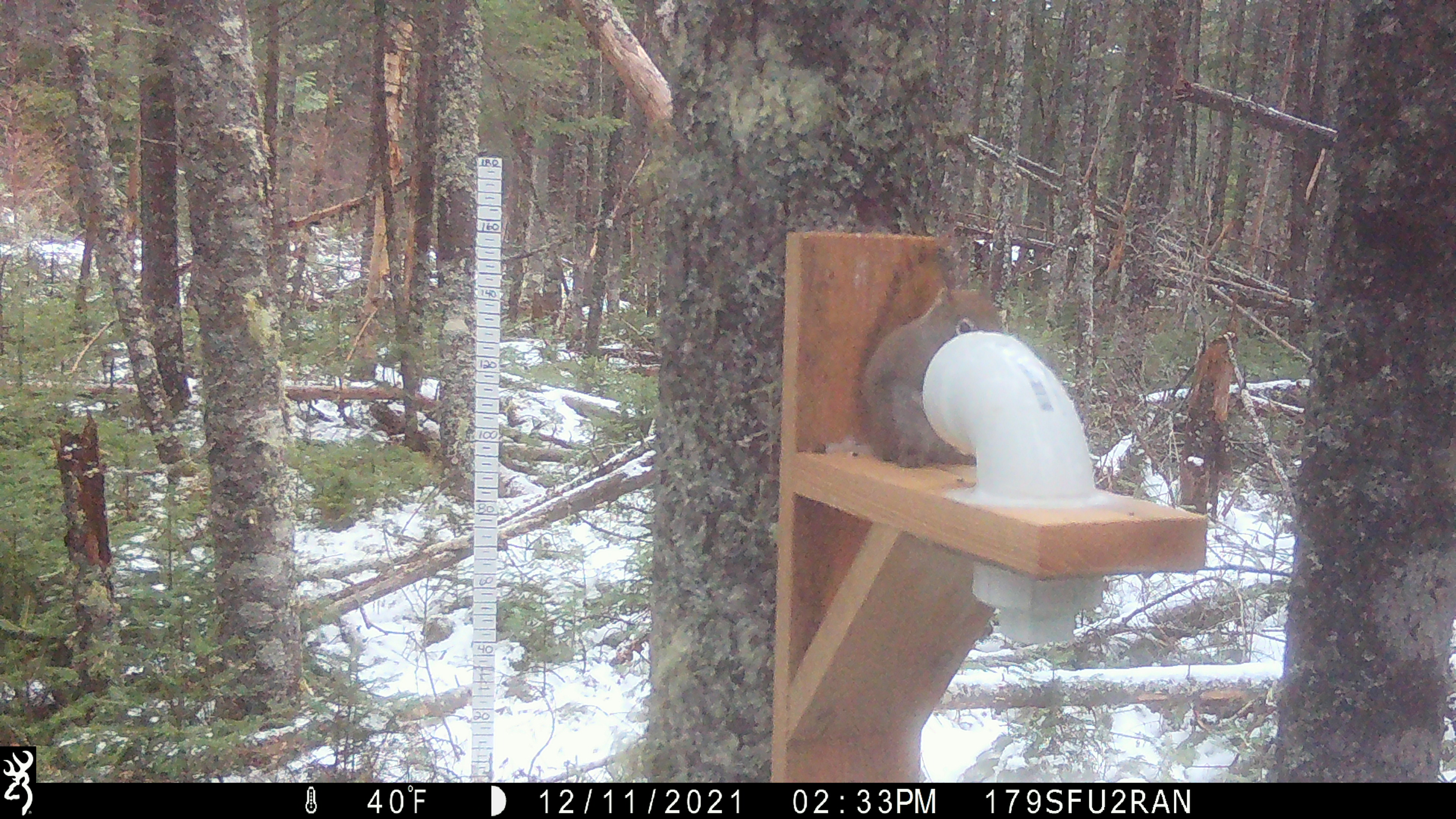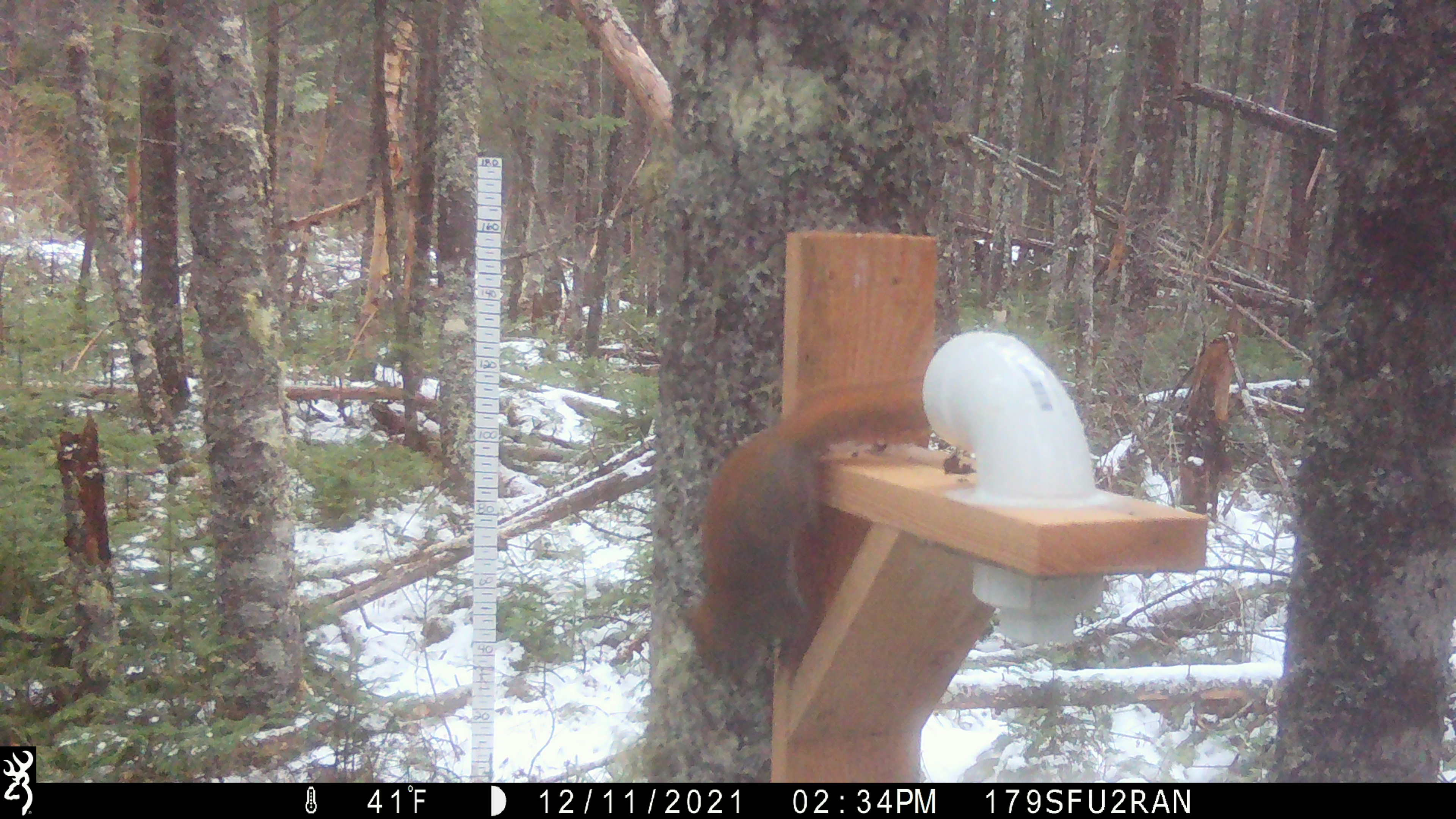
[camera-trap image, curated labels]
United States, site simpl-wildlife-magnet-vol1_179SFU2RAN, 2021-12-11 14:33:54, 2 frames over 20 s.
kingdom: Animalia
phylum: Chordata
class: Mammalia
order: Rodentia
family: Sciuridae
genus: Tamiasciurus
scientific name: Tamiasciurus hudsonicus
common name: red squirrel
Red squirrel (Tamiasciurus hudsonicus).